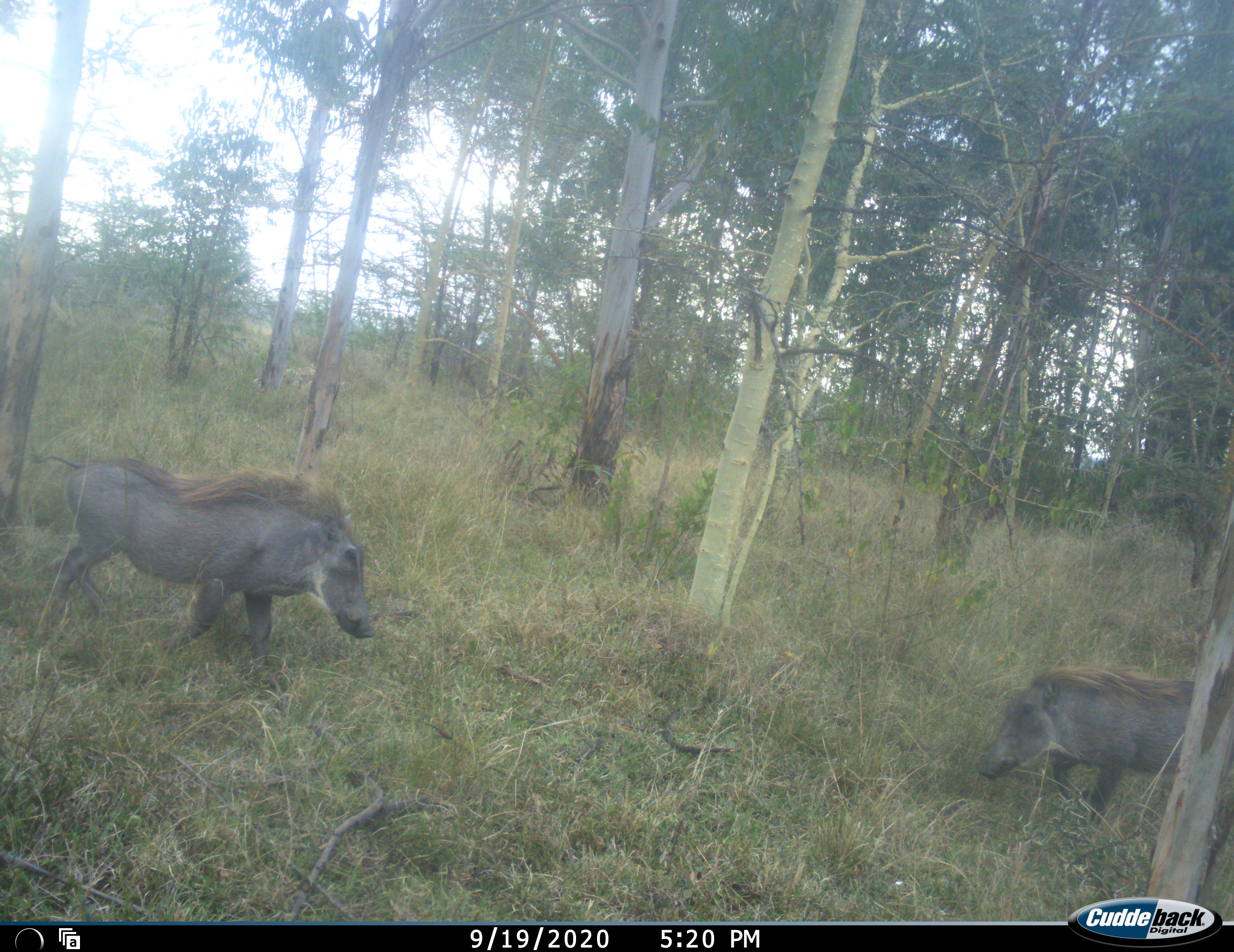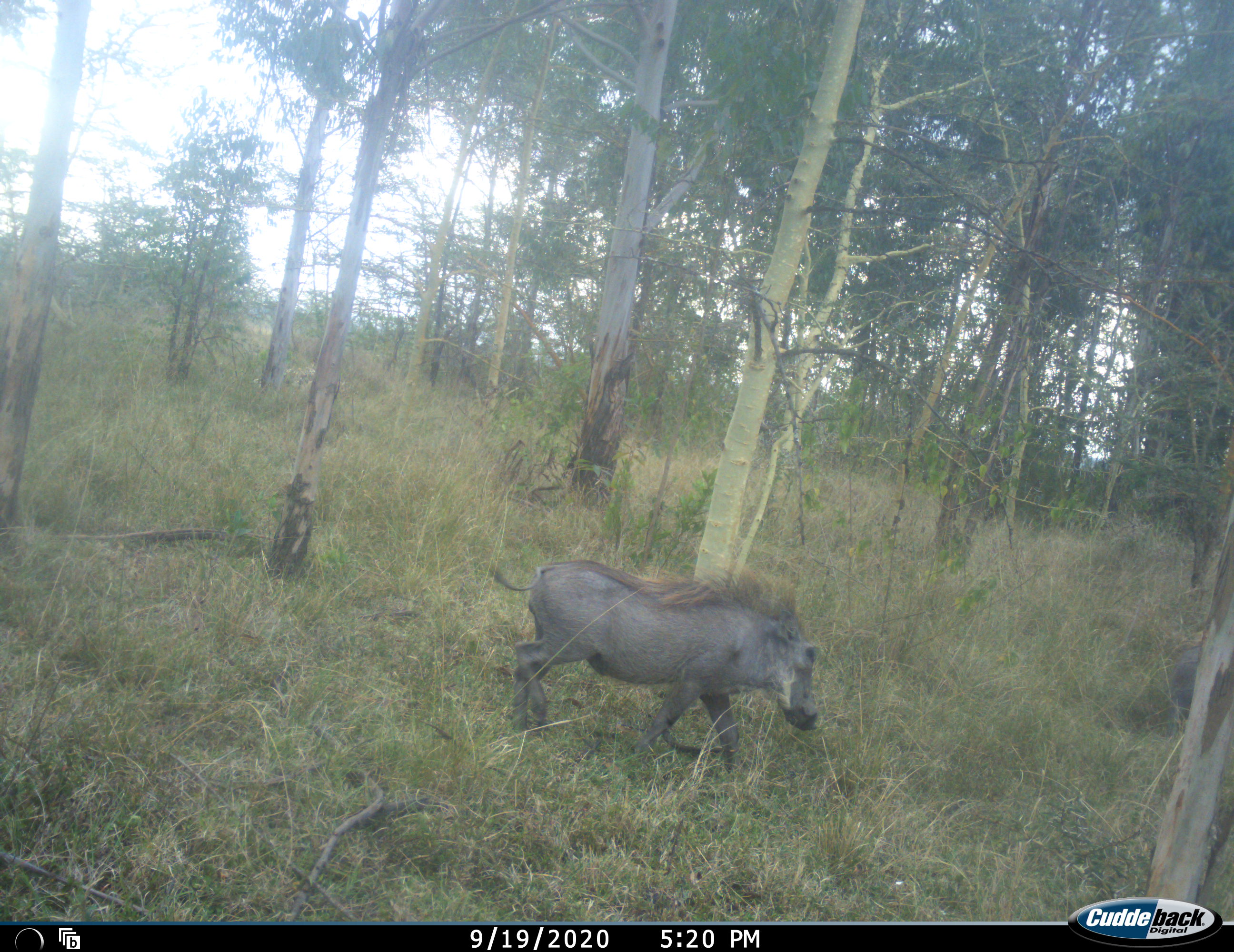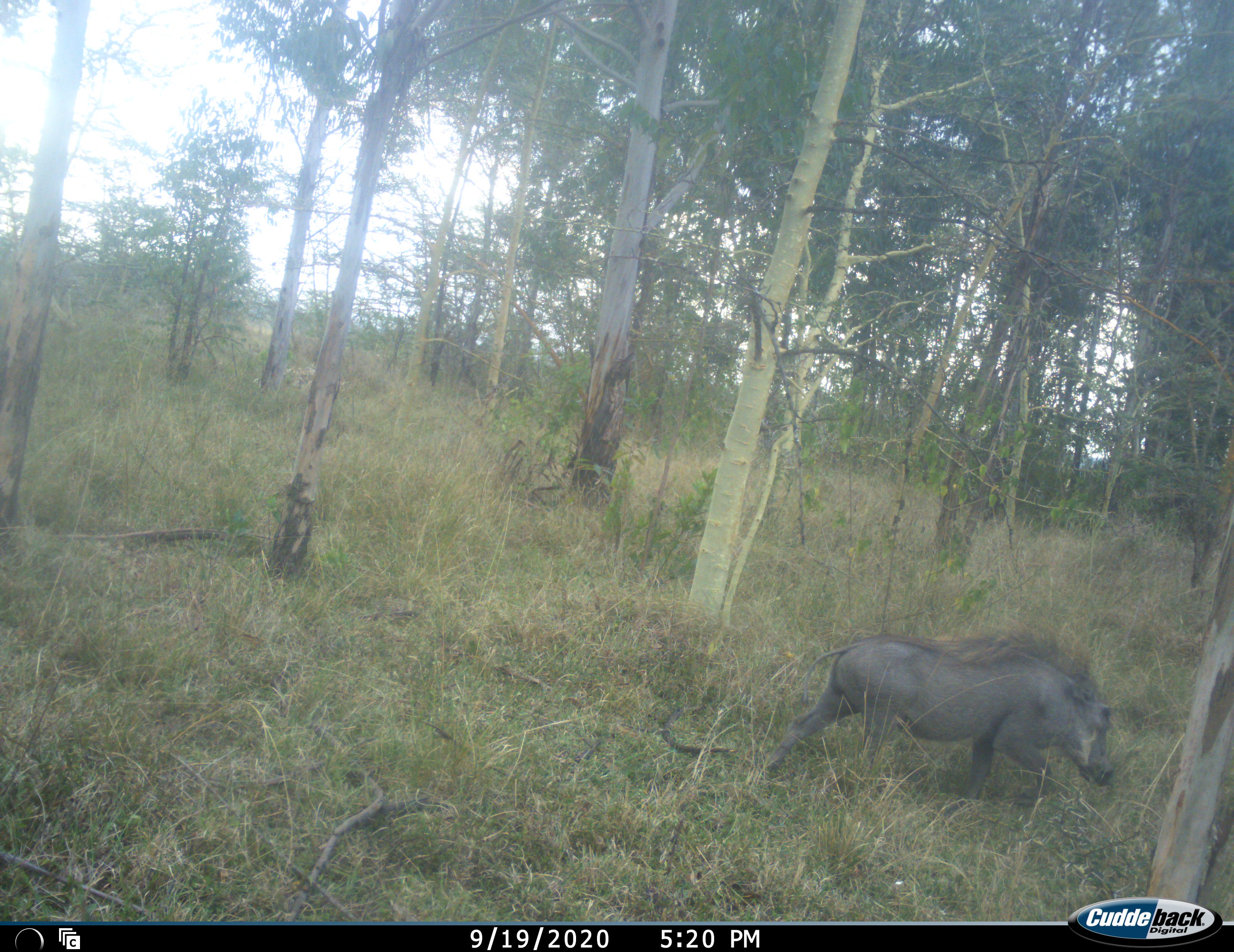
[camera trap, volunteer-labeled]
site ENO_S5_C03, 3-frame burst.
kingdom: Animalia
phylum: Chordata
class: Mammalia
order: Artiodactyla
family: Suidae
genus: Phacochoerus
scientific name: Phacochoerus africanus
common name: warthog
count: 2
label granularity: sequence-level